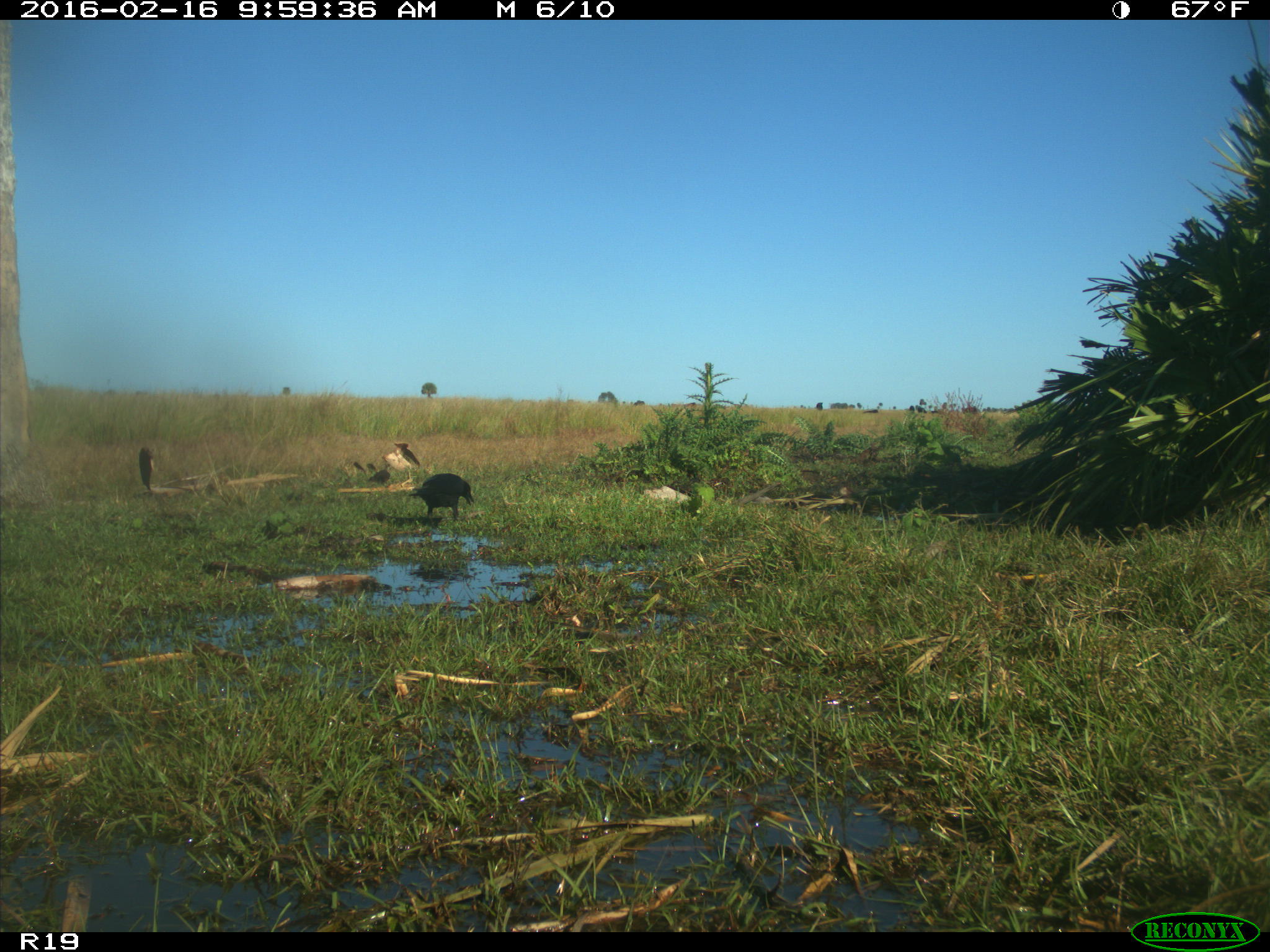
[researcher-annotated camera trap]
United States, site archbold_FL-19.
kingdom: Animalia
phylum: Chordata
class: Aves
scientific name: Aves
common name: birds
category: unidentified bird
Unidentified bird (birds) (Aves).